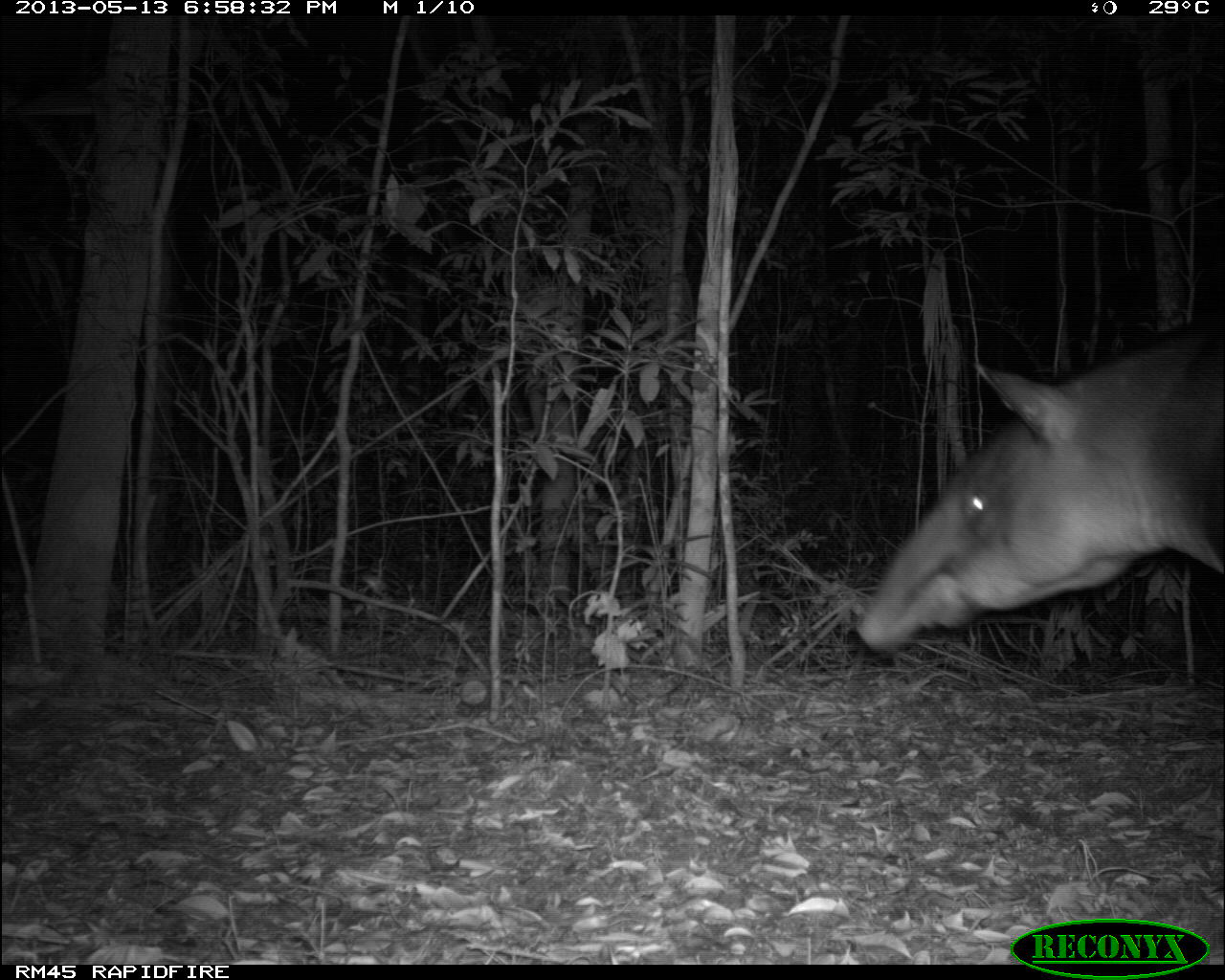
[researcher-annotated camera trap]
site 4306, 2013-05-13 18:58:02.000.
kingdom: Animalia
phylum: Chordata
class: Mammalia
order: Perissodactyla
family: Tapiridae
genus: Tapirus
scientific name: Tapirus bairdii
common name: baird's tapir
Tapirus bairdii (baird's tapir), count 1.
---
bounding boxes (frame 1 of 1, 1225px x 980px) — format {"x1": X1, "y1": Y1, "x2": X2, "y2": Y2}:
tapirus bairdii: {"x1": 853, "y1": 309, "x2": 1225, "y2": 654}